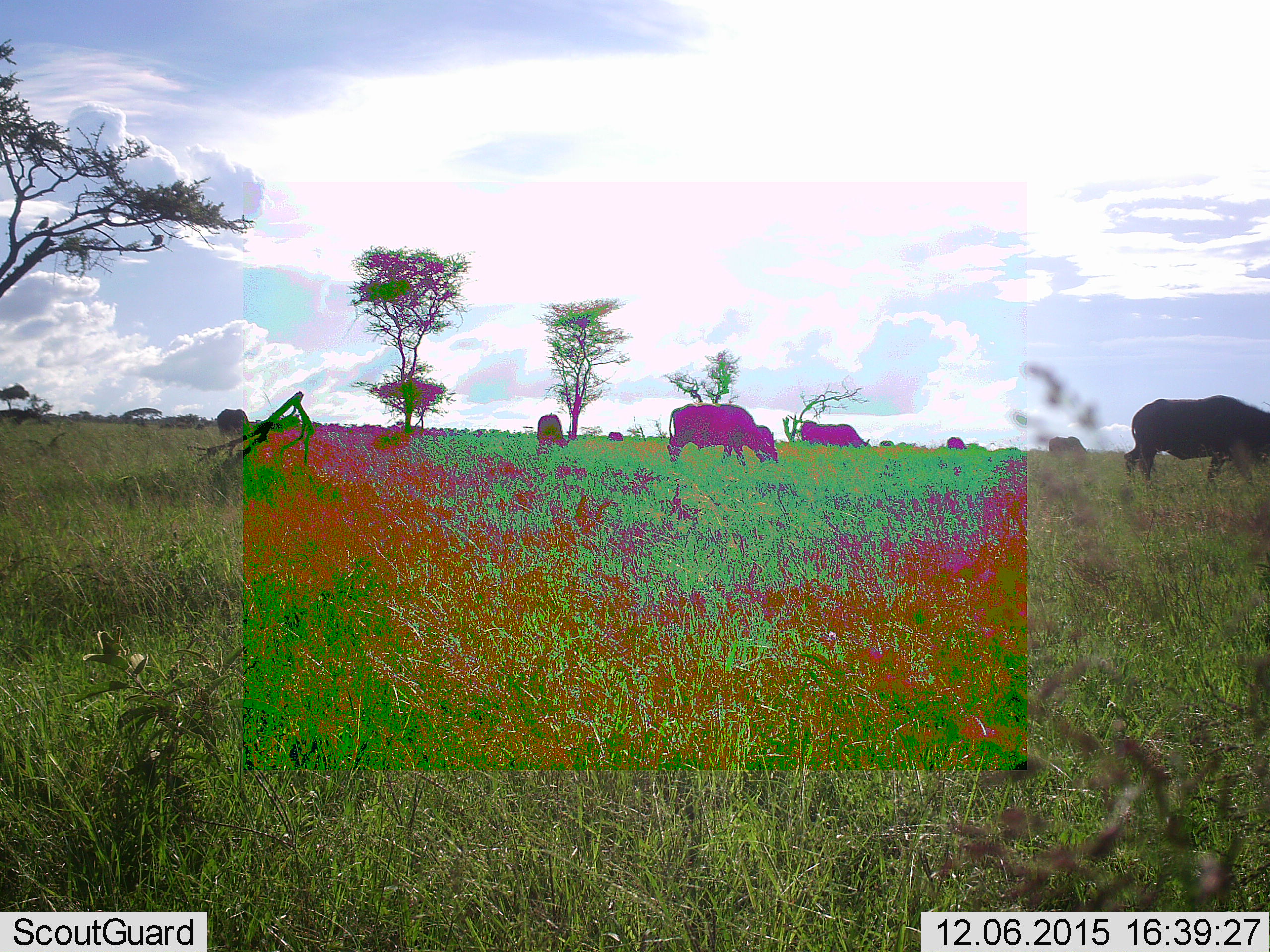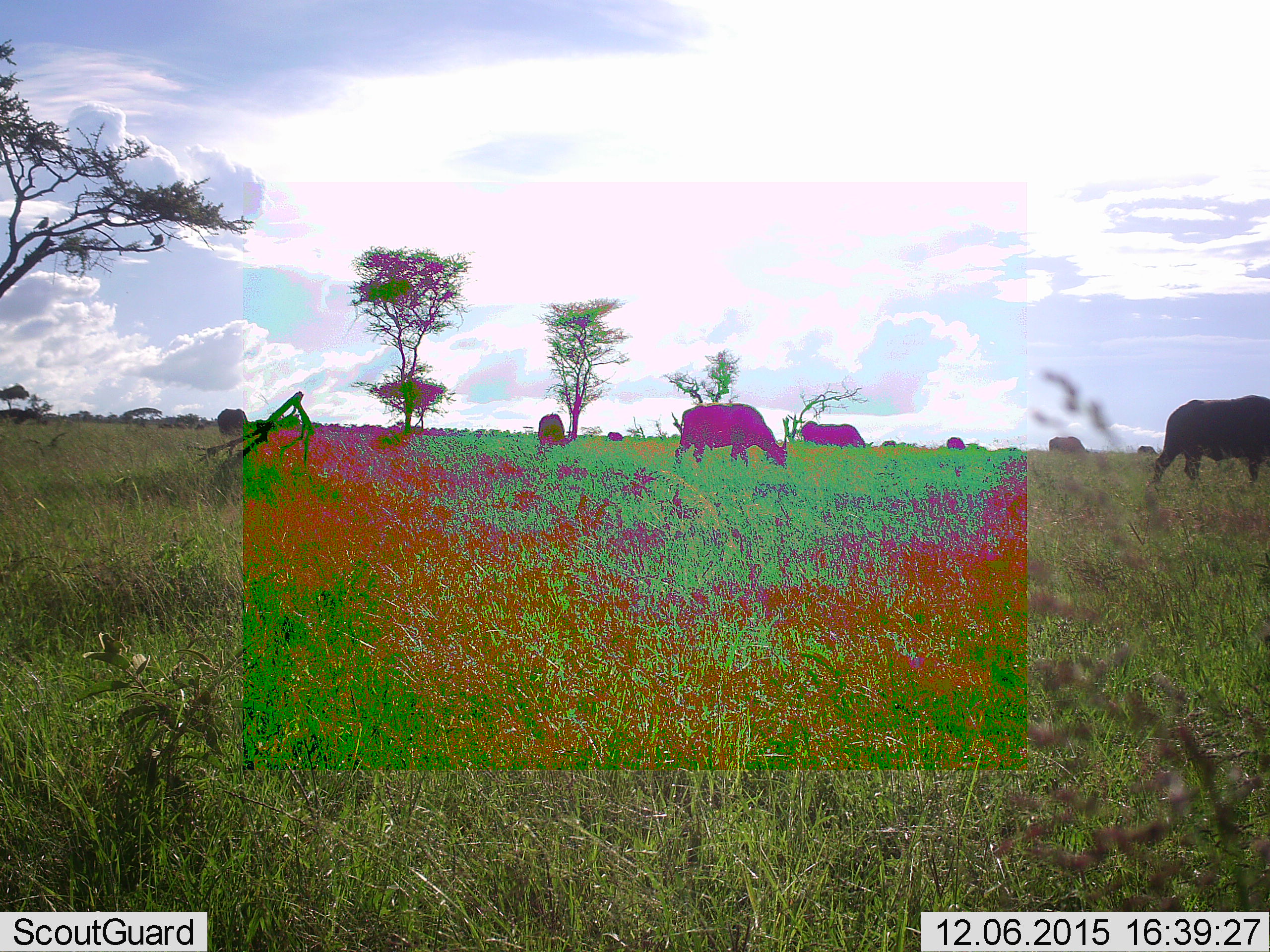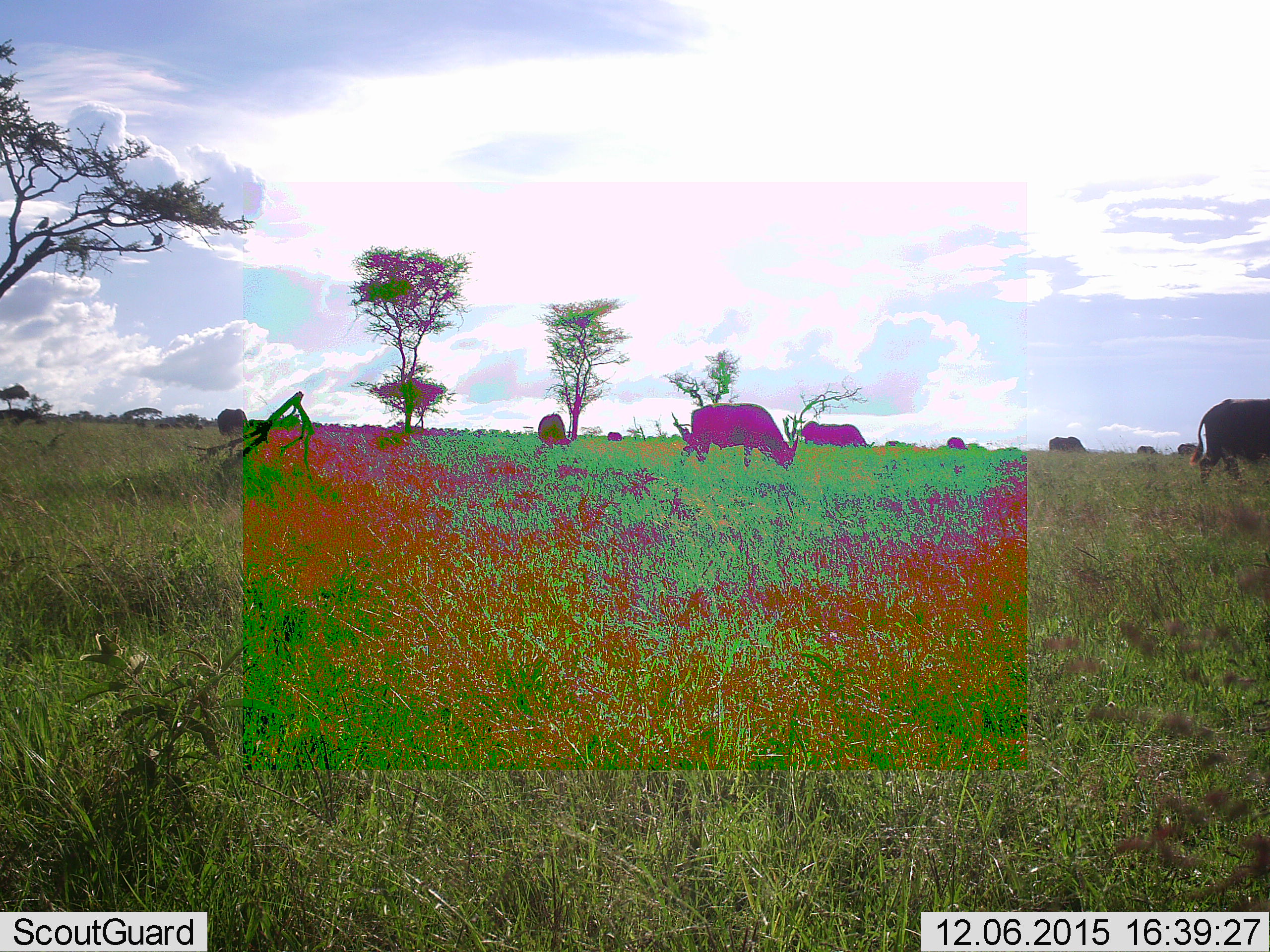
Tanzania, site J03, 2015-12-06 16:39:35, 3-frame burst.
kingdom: Animalia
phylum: Chordata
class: Mammalia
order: Artiodactyla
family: Bovidae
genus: Syncerus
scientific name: Syncerus caffer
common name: cape buffalo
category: buffalo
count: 7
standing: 40%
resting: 0%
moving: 20%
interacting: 0%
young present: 0%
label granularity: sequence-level